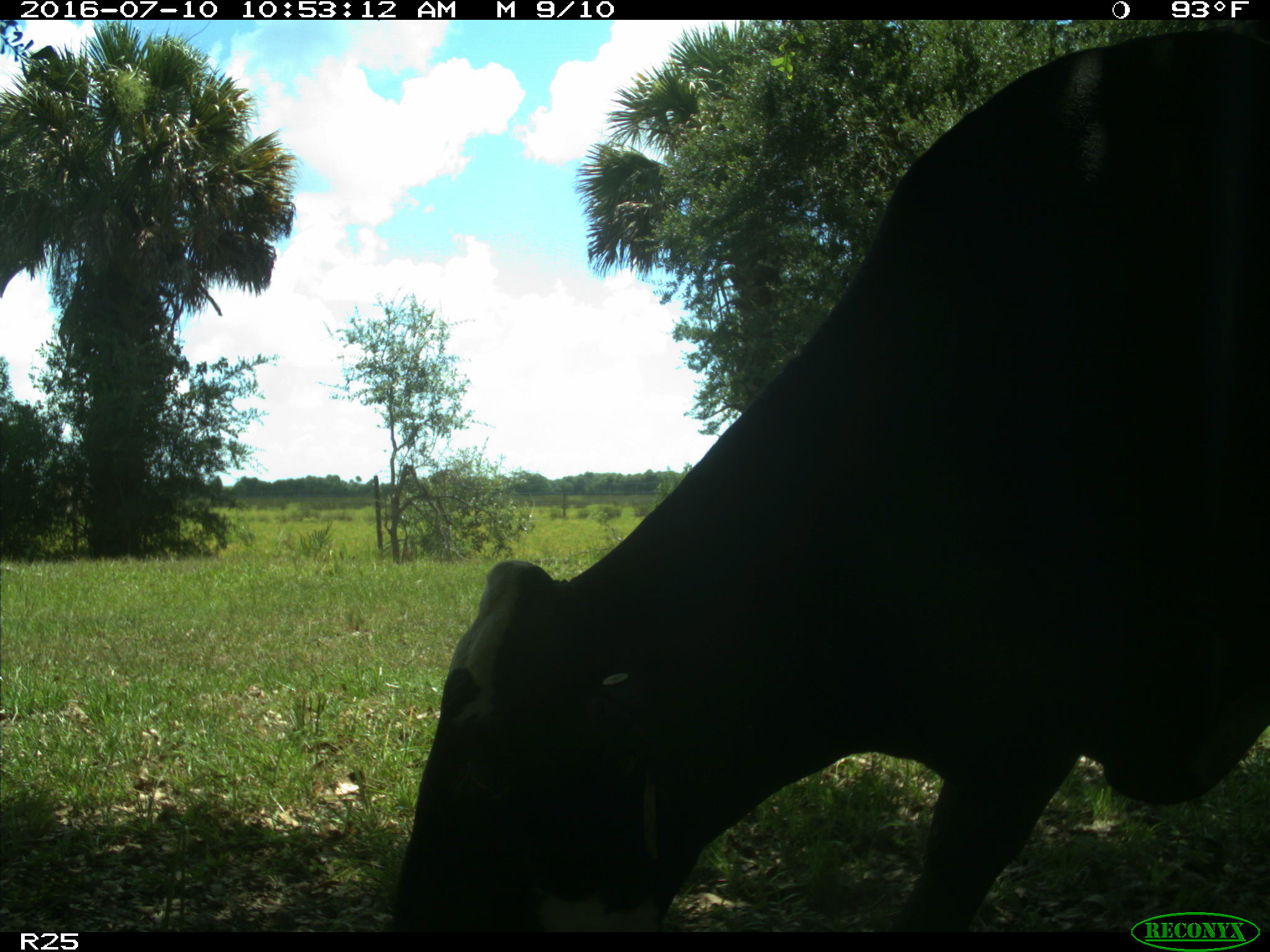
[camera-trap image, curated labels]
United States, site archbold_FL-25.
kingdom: Animalia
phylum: Chordata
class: Mammalia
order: Artiodactyla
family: Bovidae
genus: Bos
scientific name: Bos taurus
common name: domestic cow